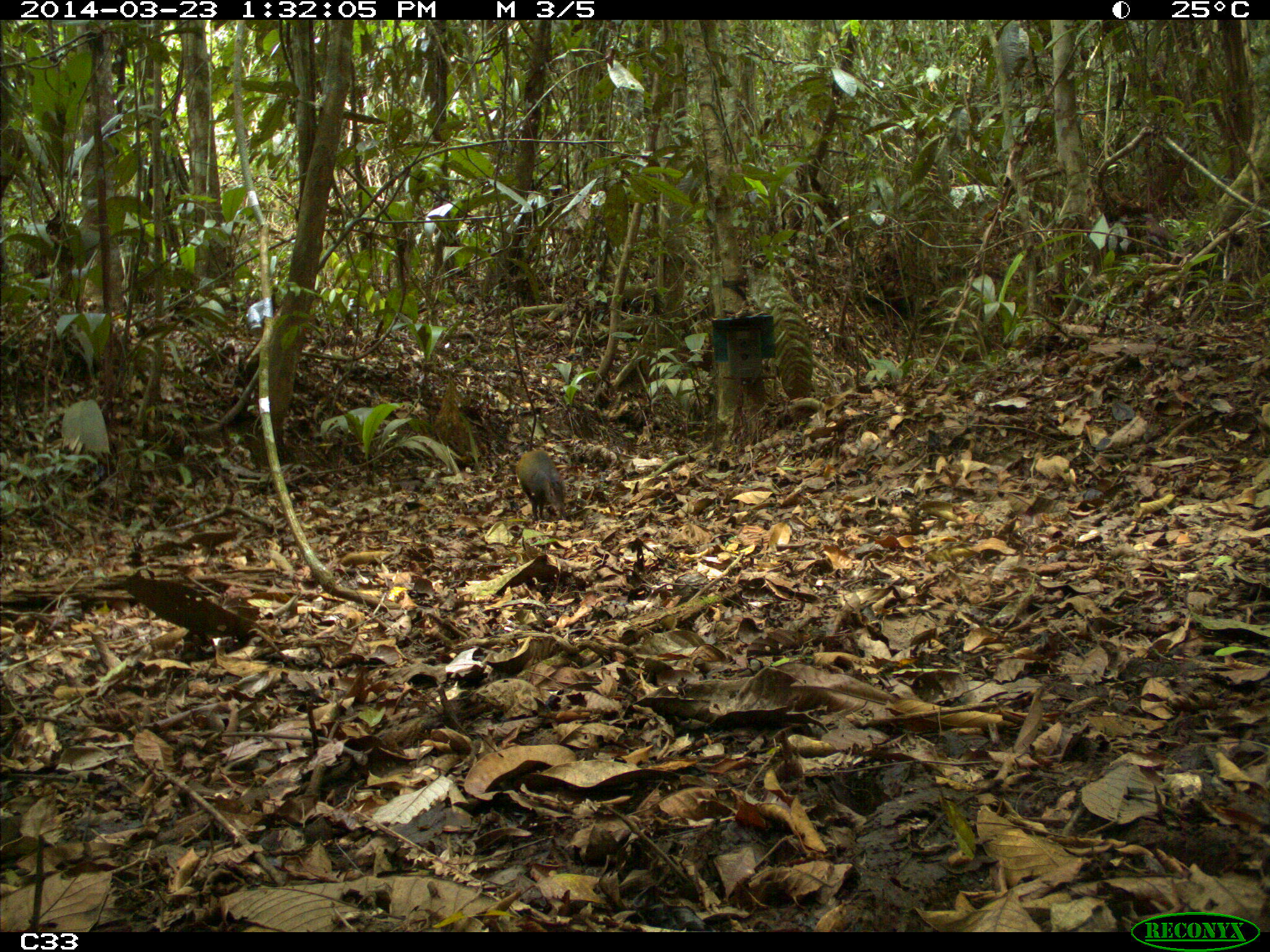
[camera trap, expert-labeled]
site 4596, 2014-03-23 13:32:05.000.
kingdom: Animalia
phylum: Chordata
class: Mammalia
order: Rodentia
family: Dasyproctidae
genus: Dasyprocta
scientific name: Dasyprocta leporina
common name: red-rumped agouti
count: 1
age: adult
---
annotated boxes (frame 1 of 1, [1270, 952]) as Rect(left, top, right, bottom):
dasyprocta leporina: Rect(515, 449, 567, 520)